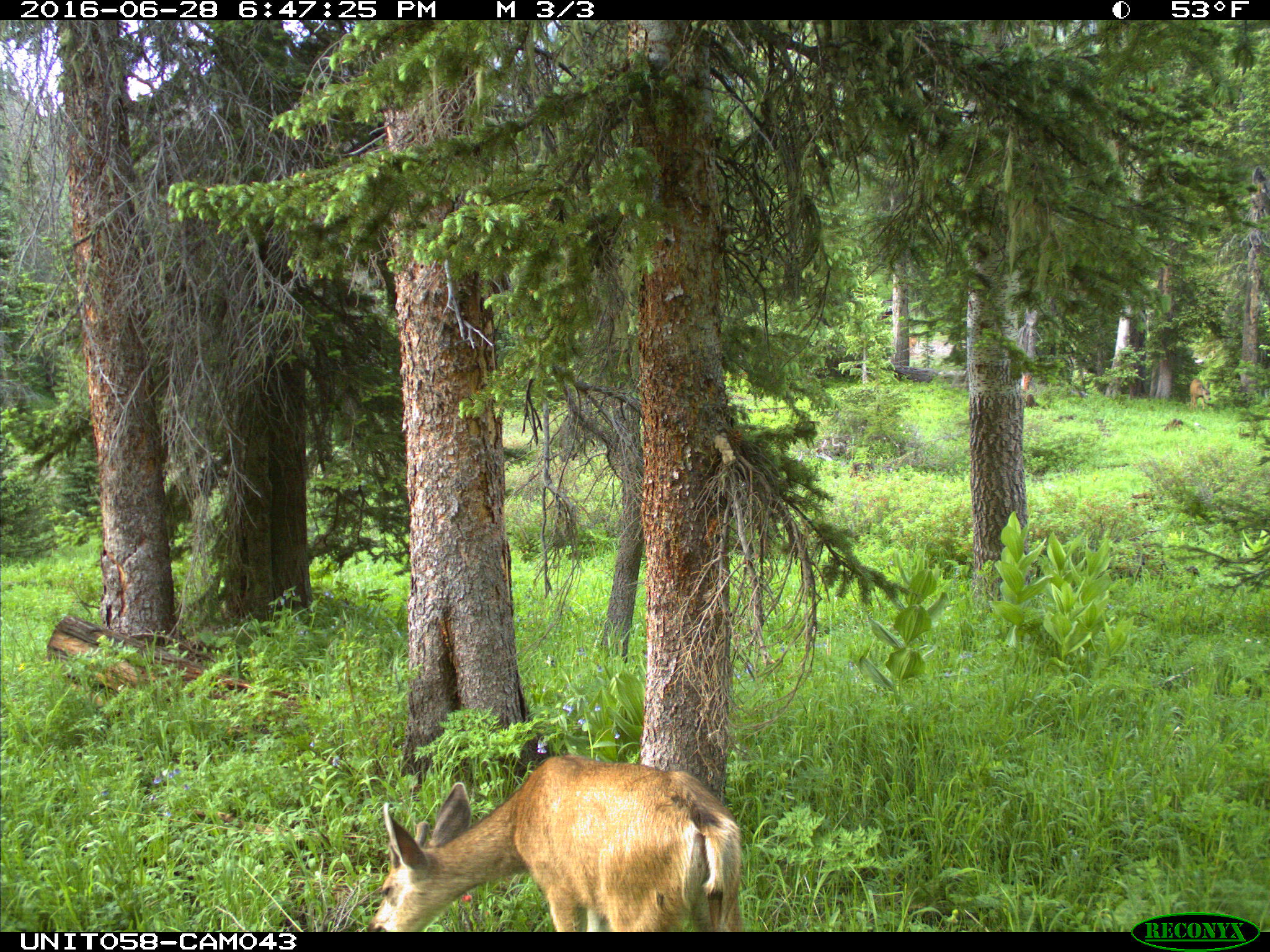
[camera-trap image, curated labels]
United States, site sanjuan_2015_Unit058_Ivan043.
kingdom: Animalia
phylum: Chordata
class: Mammalia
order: Artiodactyla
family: Cervidae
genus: Odocoileus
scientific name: Odocoileus hemionus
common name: mule deer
Odocoileus hemionus (mule deer).